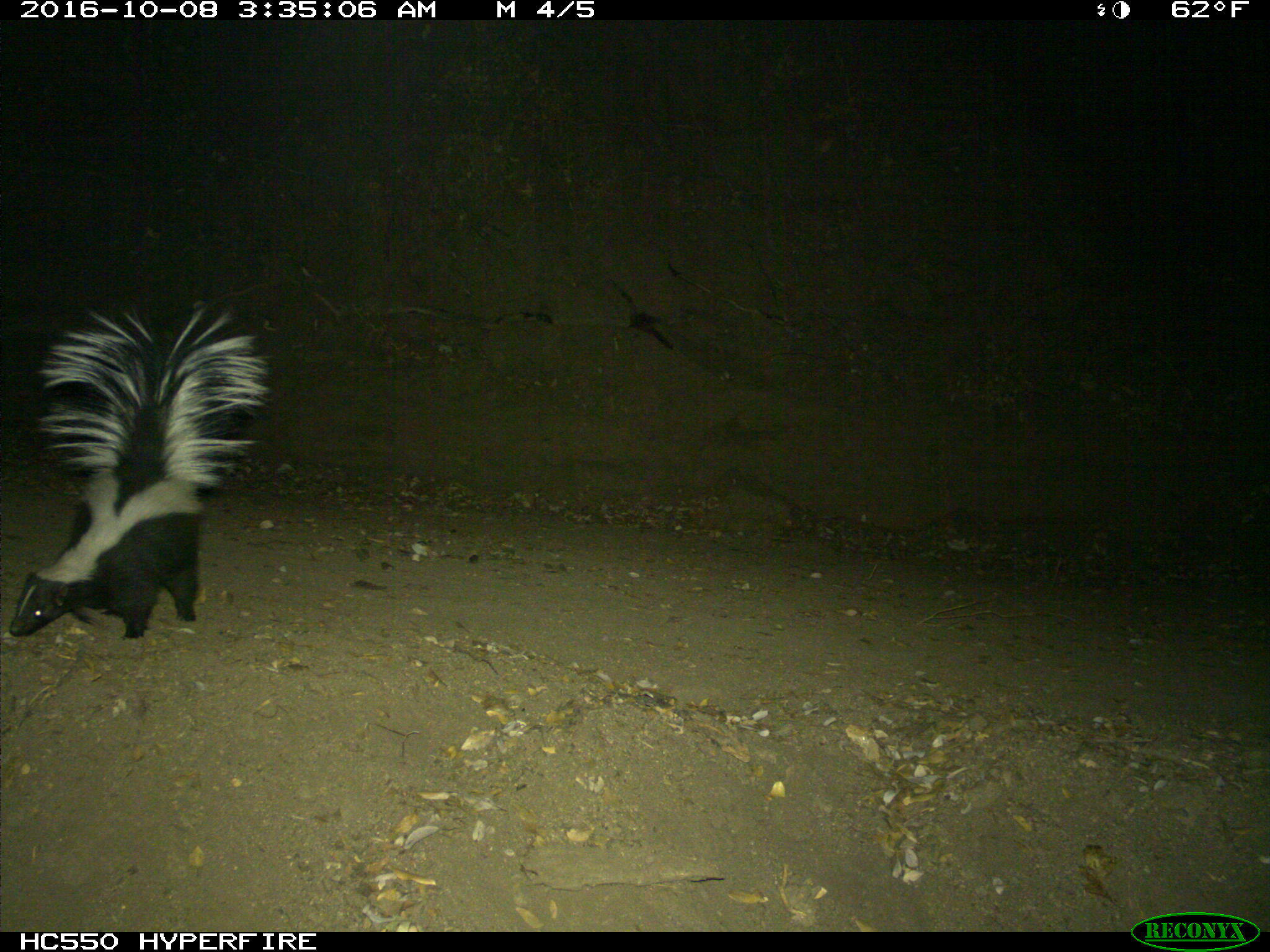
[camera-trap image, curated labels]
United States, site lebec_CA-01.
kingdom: Animalia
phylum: Chordata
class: Mammalia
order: Carnivora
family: Mephitidae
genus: Mephitis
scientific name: Mephitis mephitis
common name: striped skunk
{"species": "Mephitis mephitis (striped skunk)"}